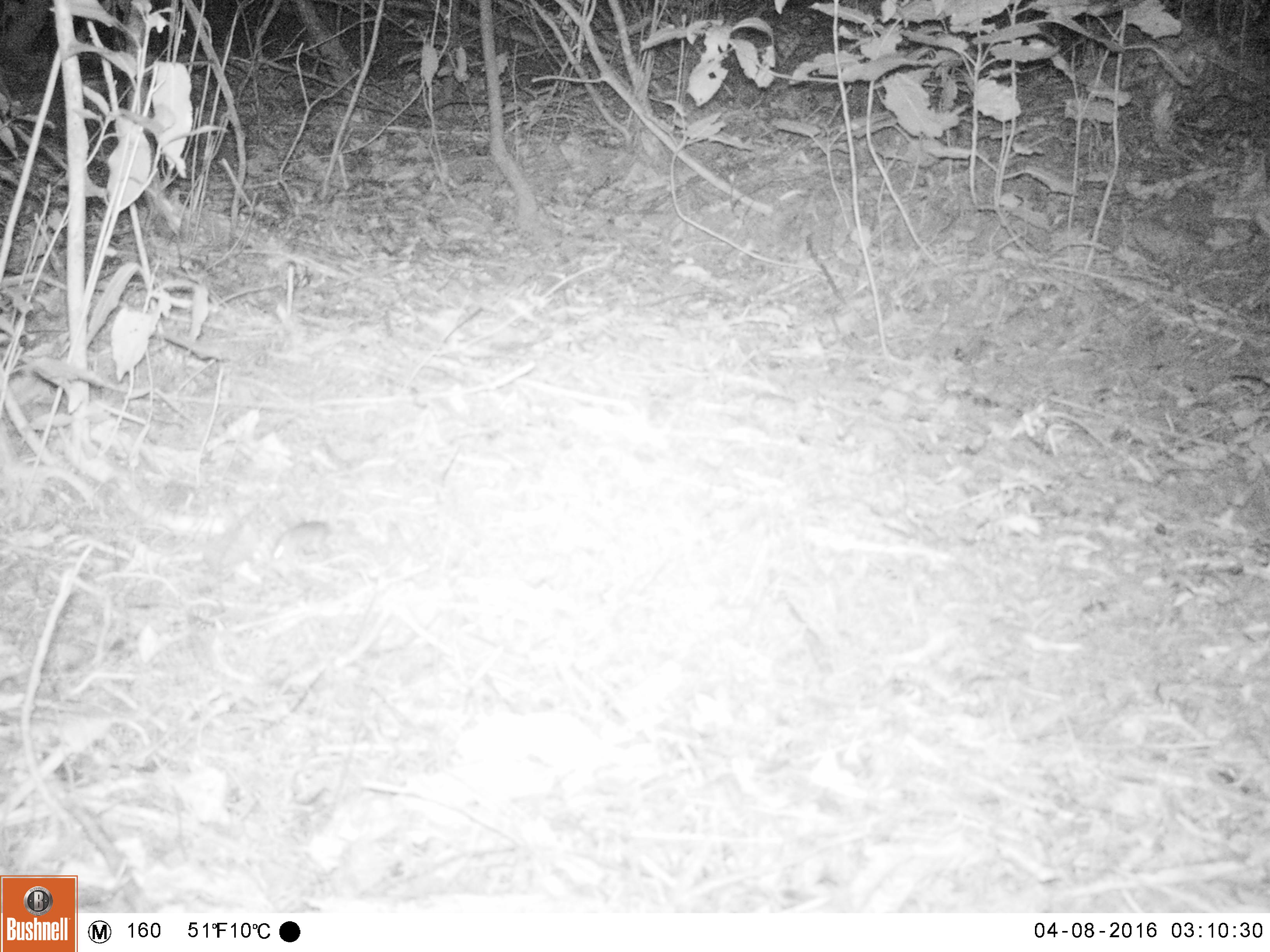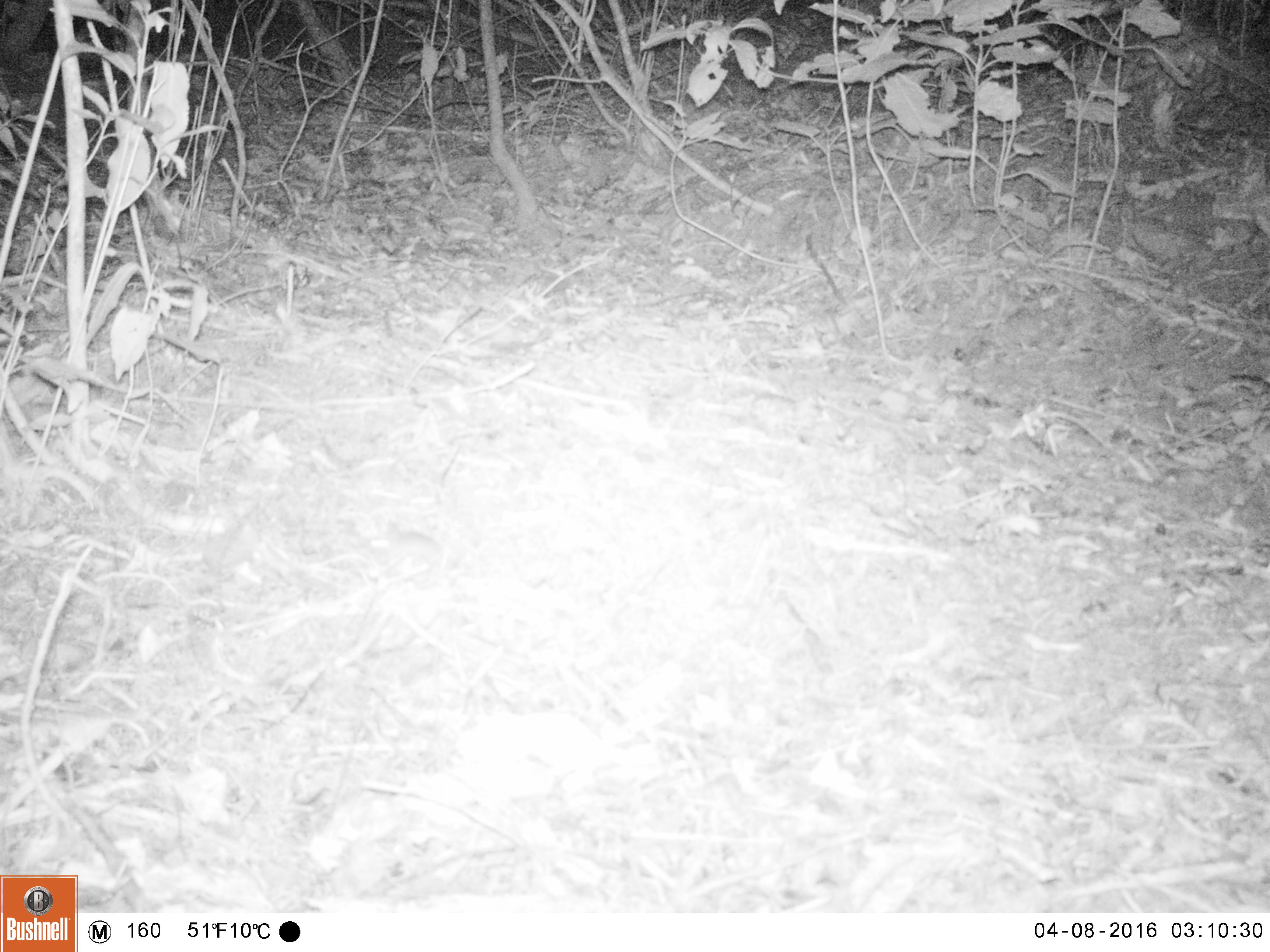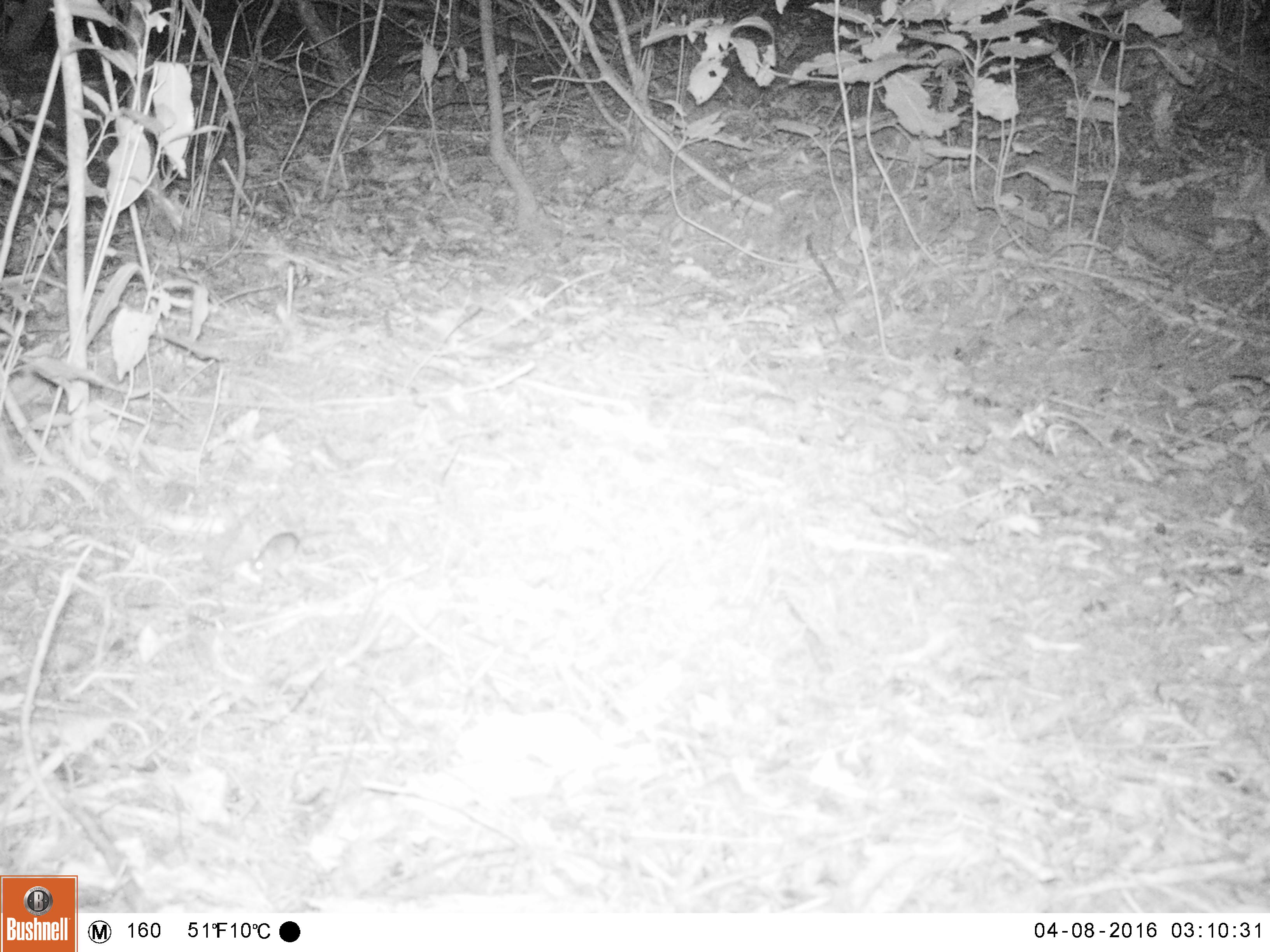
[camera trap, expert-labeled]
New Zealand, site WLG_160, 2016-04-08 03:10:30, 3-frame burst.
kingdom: Animalia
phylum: Chordata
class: Mammalia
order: Rodentia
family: Muridae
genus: Mus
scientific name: Mus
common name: mouse